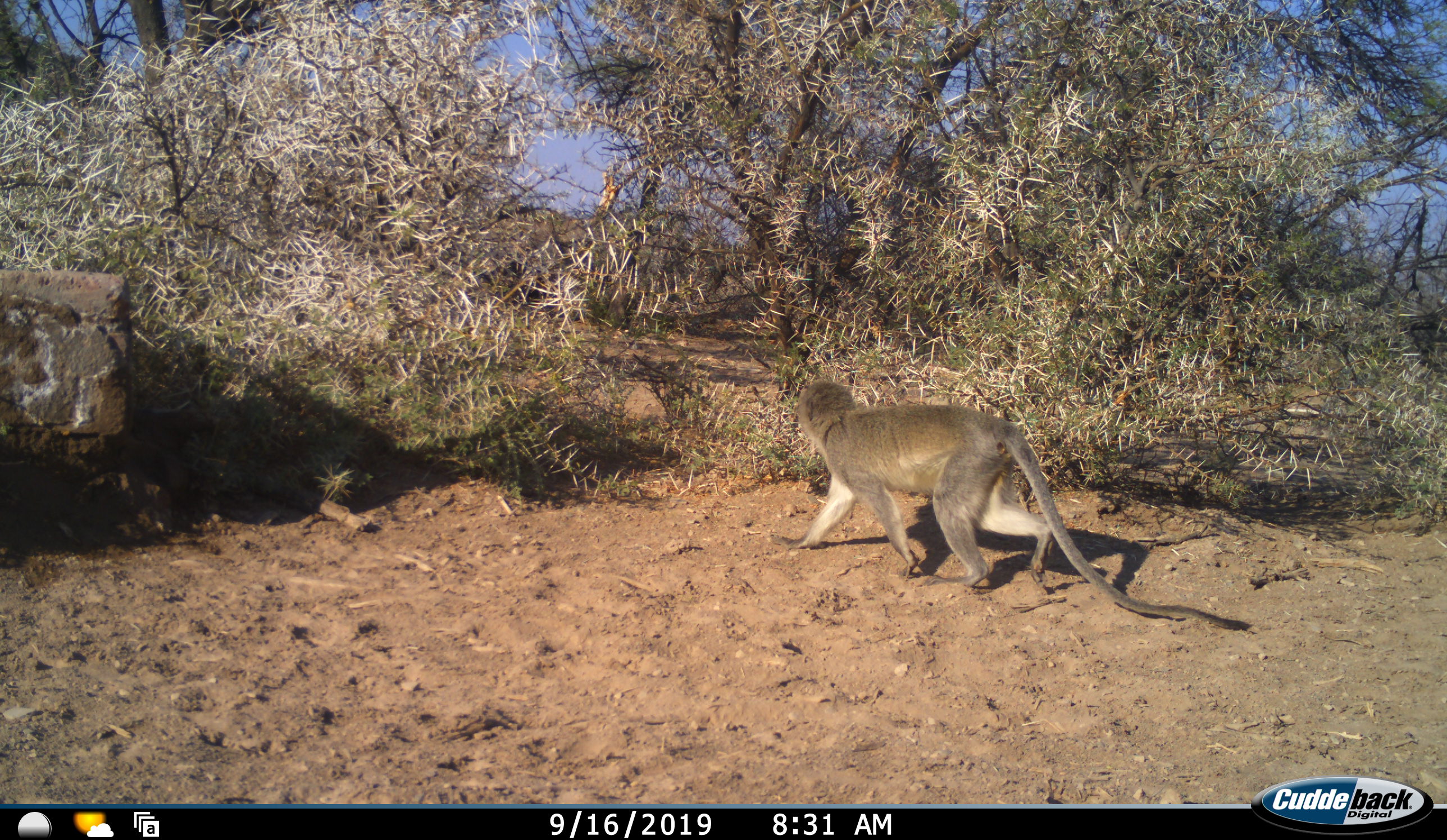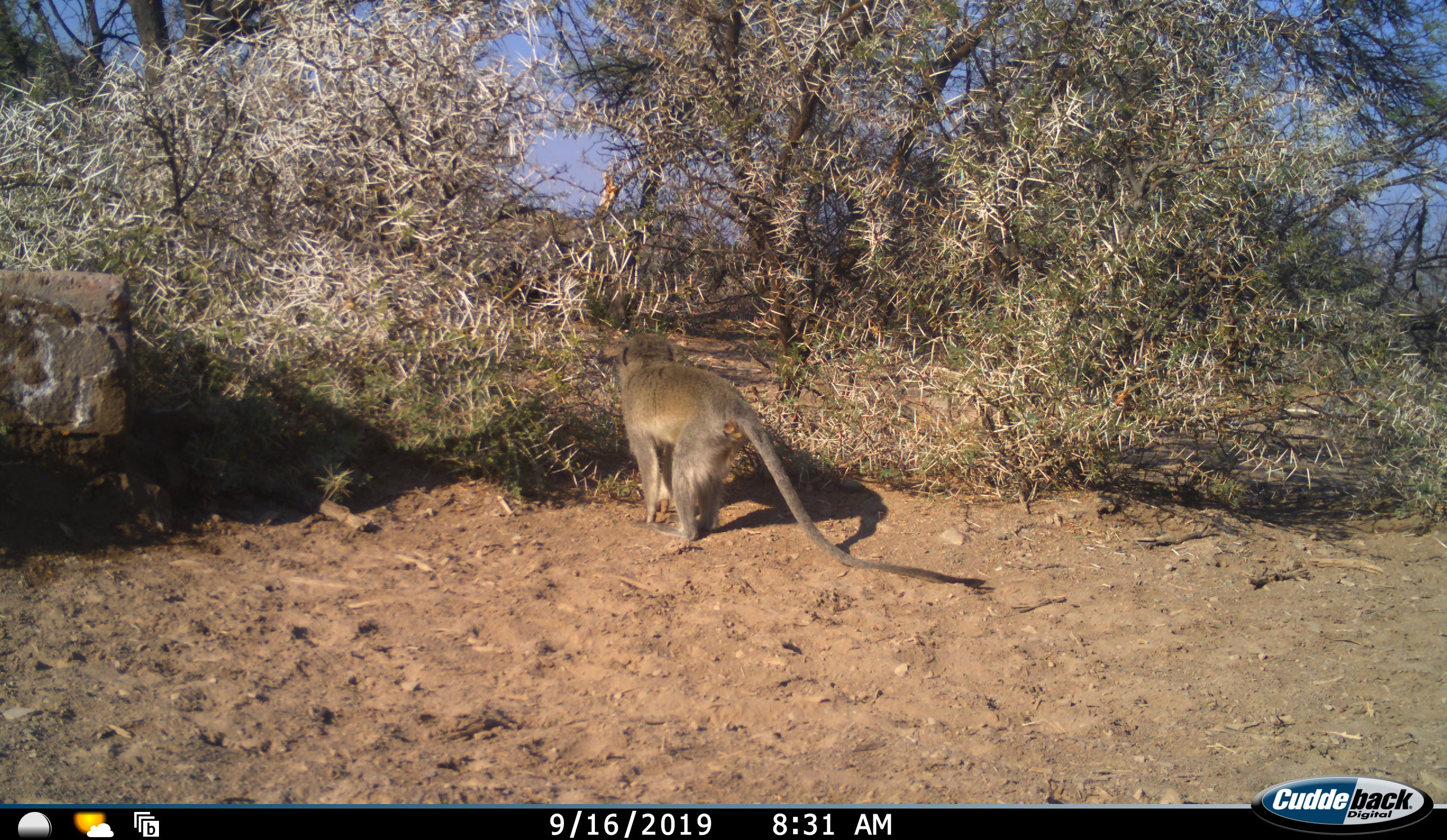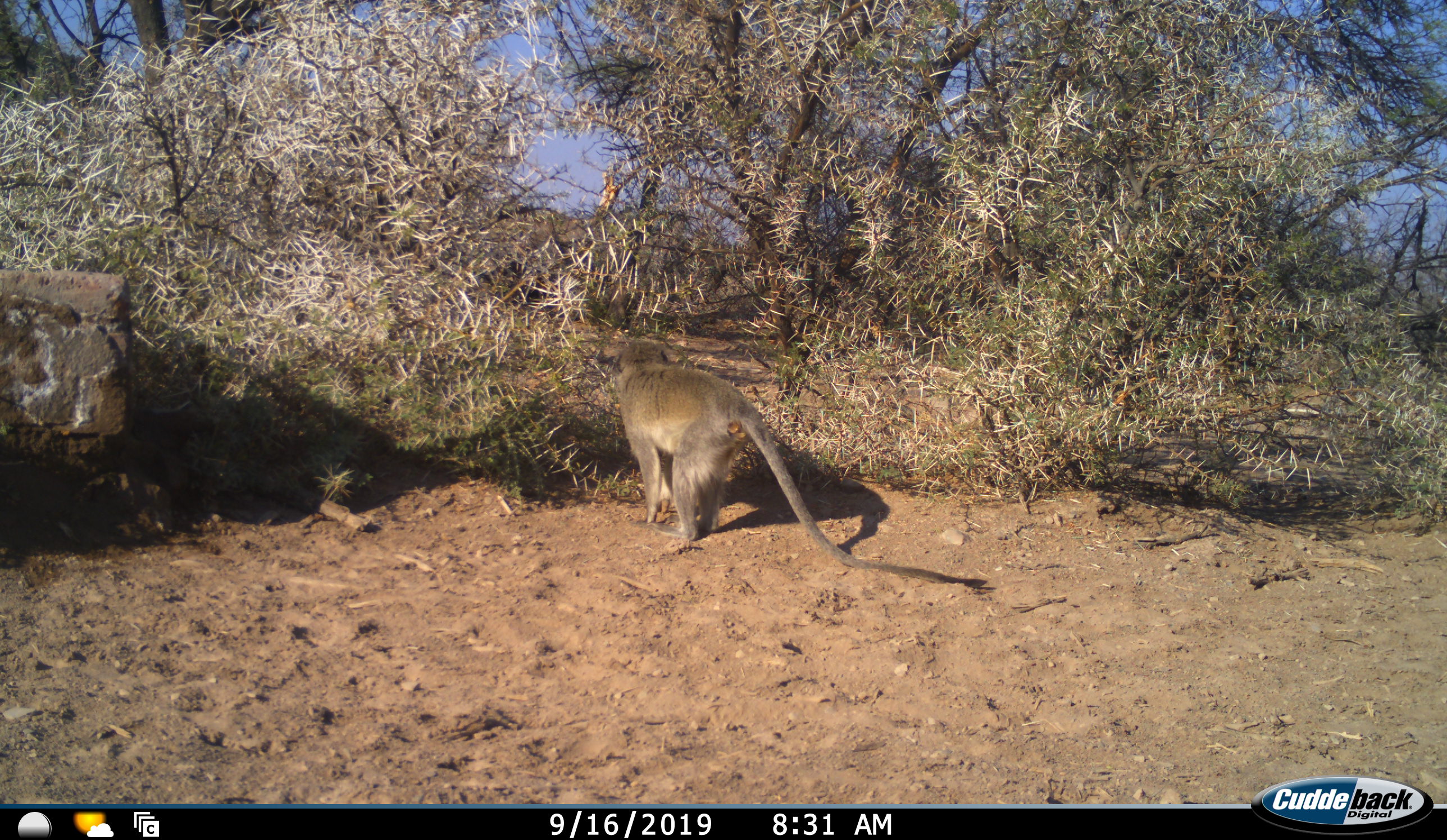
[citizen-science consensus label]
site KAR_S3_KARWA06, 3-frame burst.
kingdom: Animalia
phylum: Chordata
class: Mammalia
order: Primates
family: Cercopithecidae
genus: Chlorocebus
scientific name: Chlorocebus pygerythrus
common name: vervet monkey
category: monkeyvervet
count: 1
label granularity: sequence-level